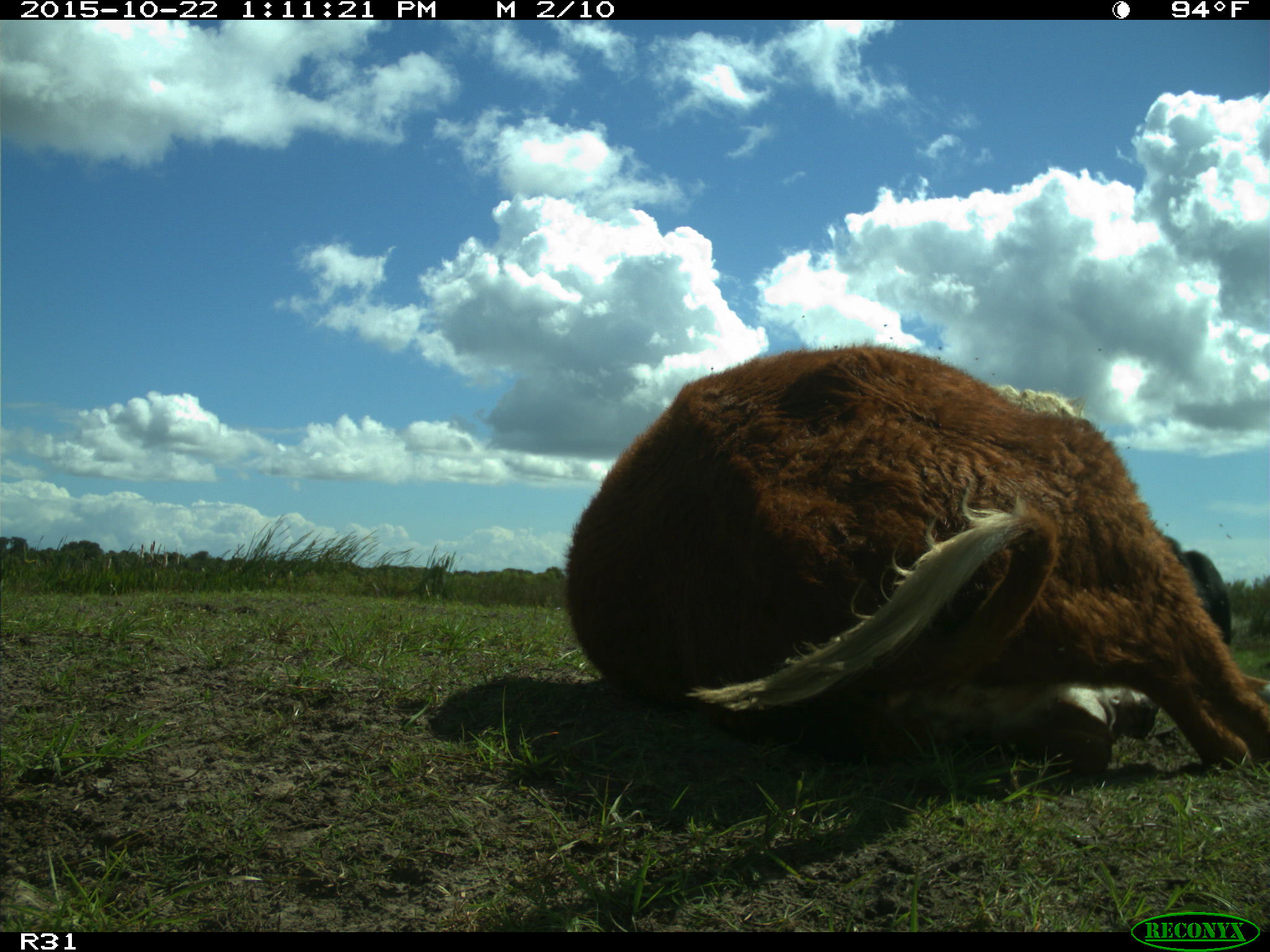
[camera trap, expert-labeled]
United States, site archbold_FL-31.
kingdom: Animalia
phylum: Chordata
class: Mammalia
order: Artiodactyla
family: Bovidae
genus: Bos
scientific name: Bos taurus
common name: domestic cow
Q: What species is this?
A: Bos taurus (domestic cow).